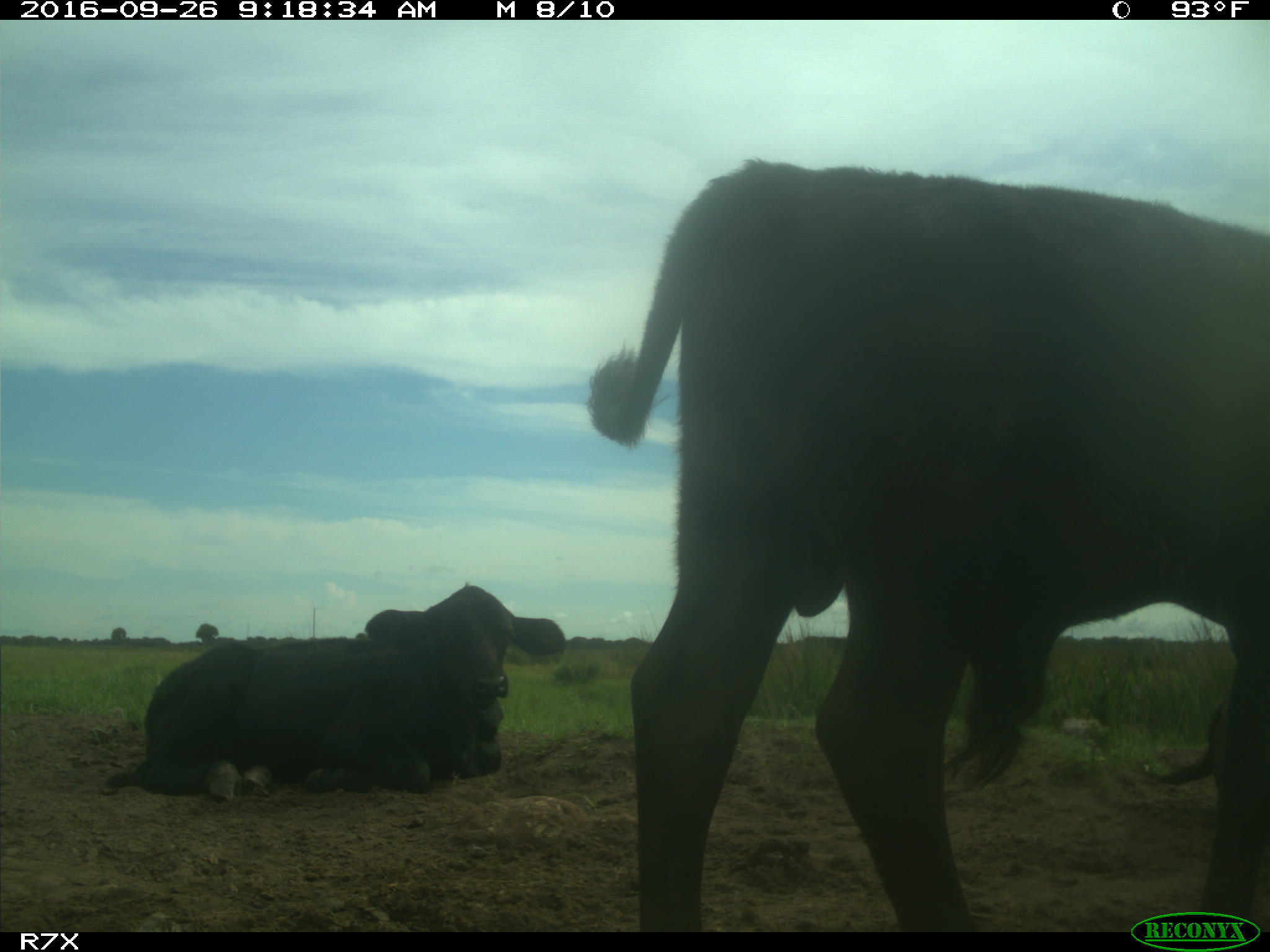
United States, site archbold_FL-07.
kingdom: Animalia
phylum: Chordata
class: Mammalia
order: Artiodactyla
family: Bovidae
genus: Bos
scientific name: Bos taurus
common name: domestic cow